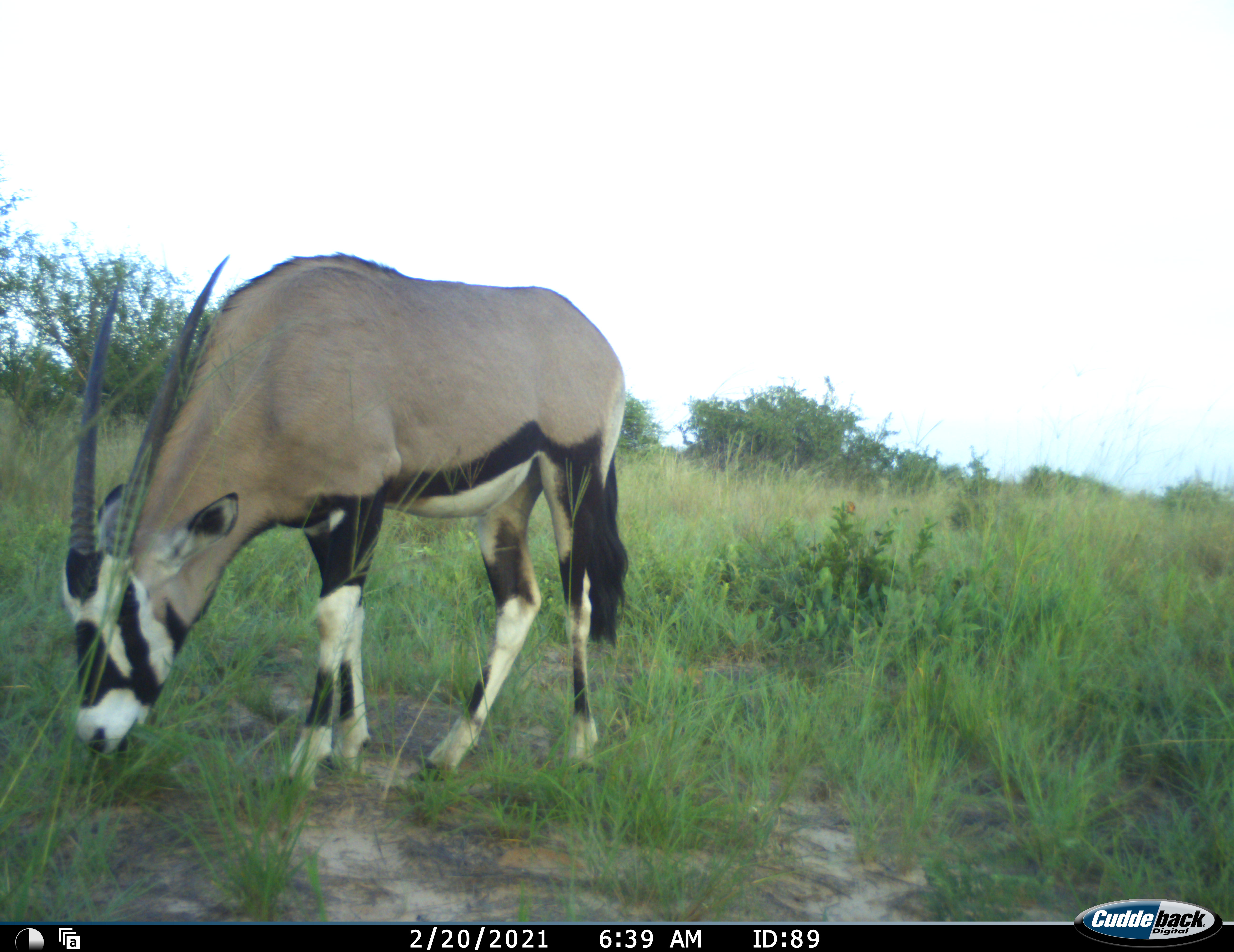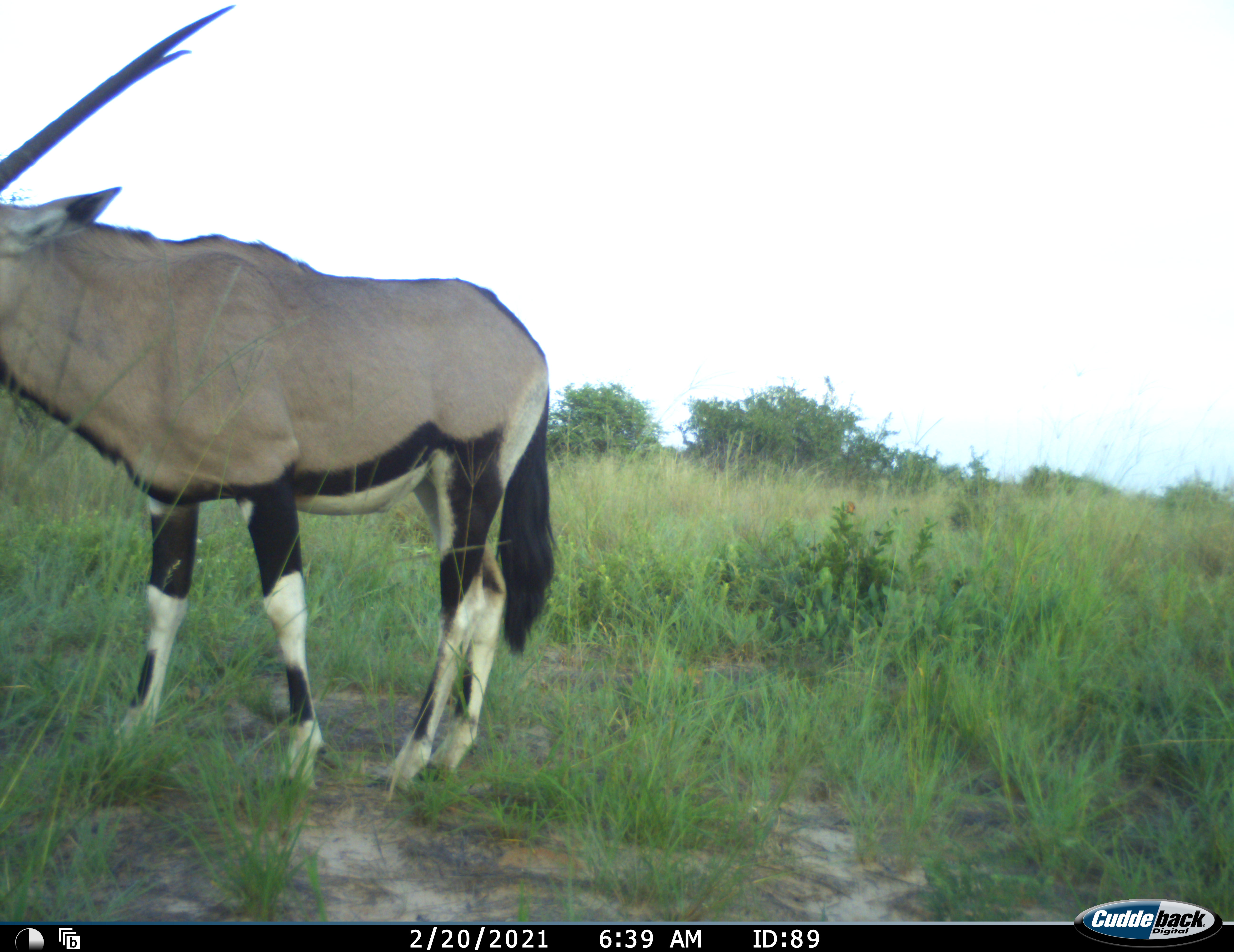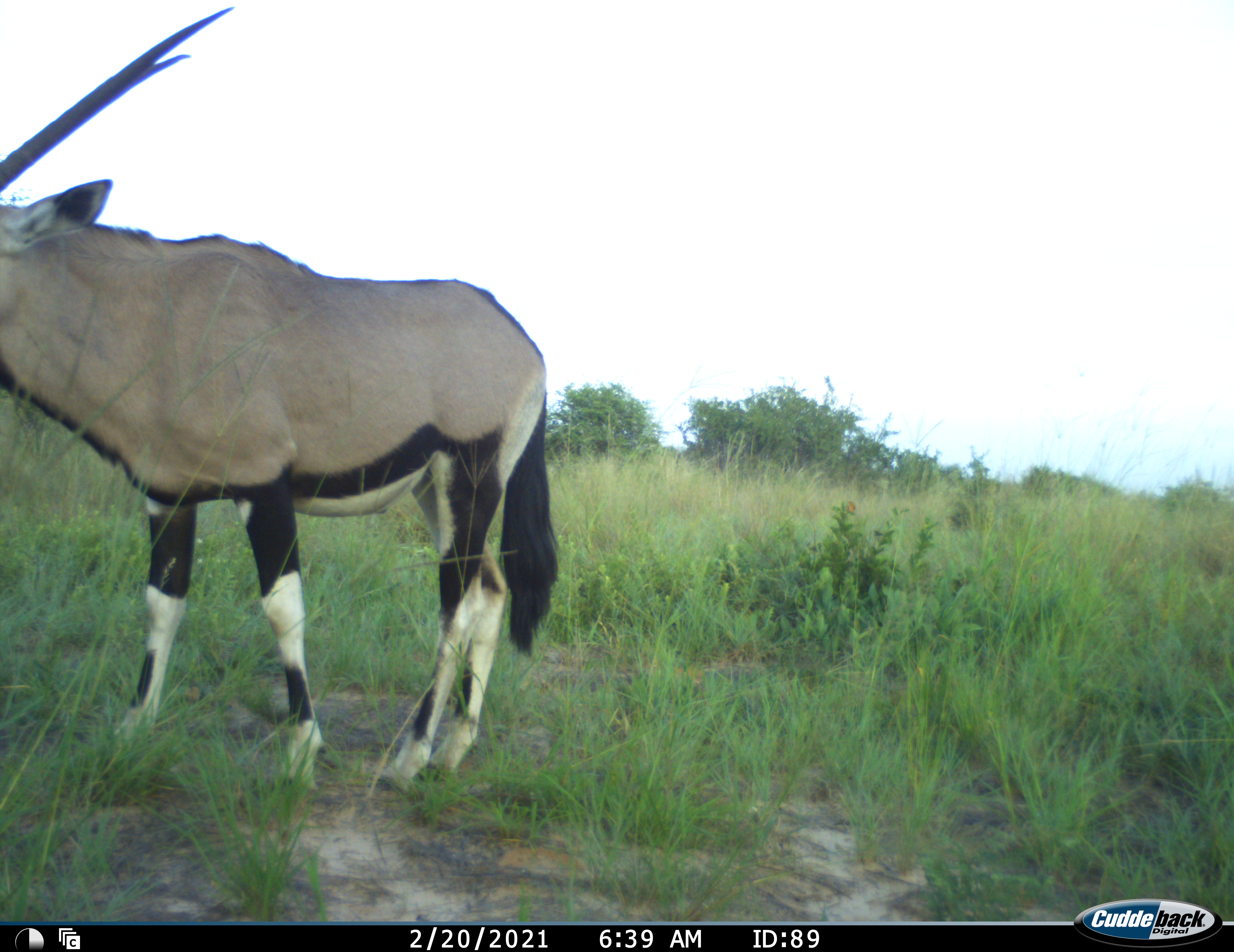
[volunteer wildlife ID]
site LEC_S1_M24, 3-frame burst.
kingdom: Animalia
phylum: Chordata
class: Mammalia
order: Artiodactyla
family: Bovidae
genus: Oryx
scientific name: Oryx gazella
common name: gemsbok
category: oryx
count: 1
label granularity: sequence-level